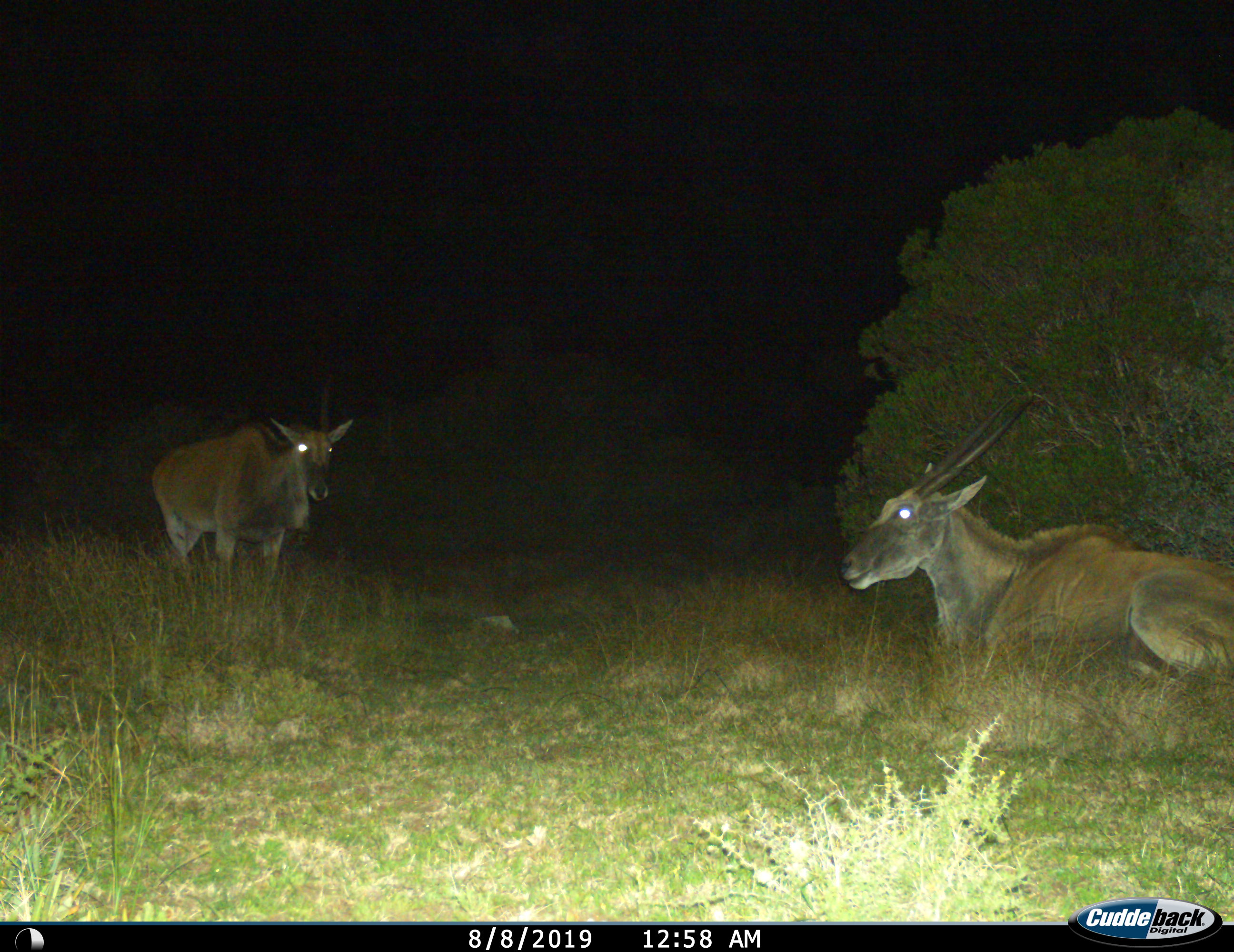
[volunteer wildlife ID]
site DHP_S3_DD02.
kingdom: Animalia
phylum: Chordata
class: Mammalia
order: Artiodactyla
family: Bovidae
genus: Tragelaphus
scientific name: Tragelaphus oryx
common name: eland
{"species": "eland (Tragelaphus oryx)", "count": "2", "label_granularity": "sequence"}